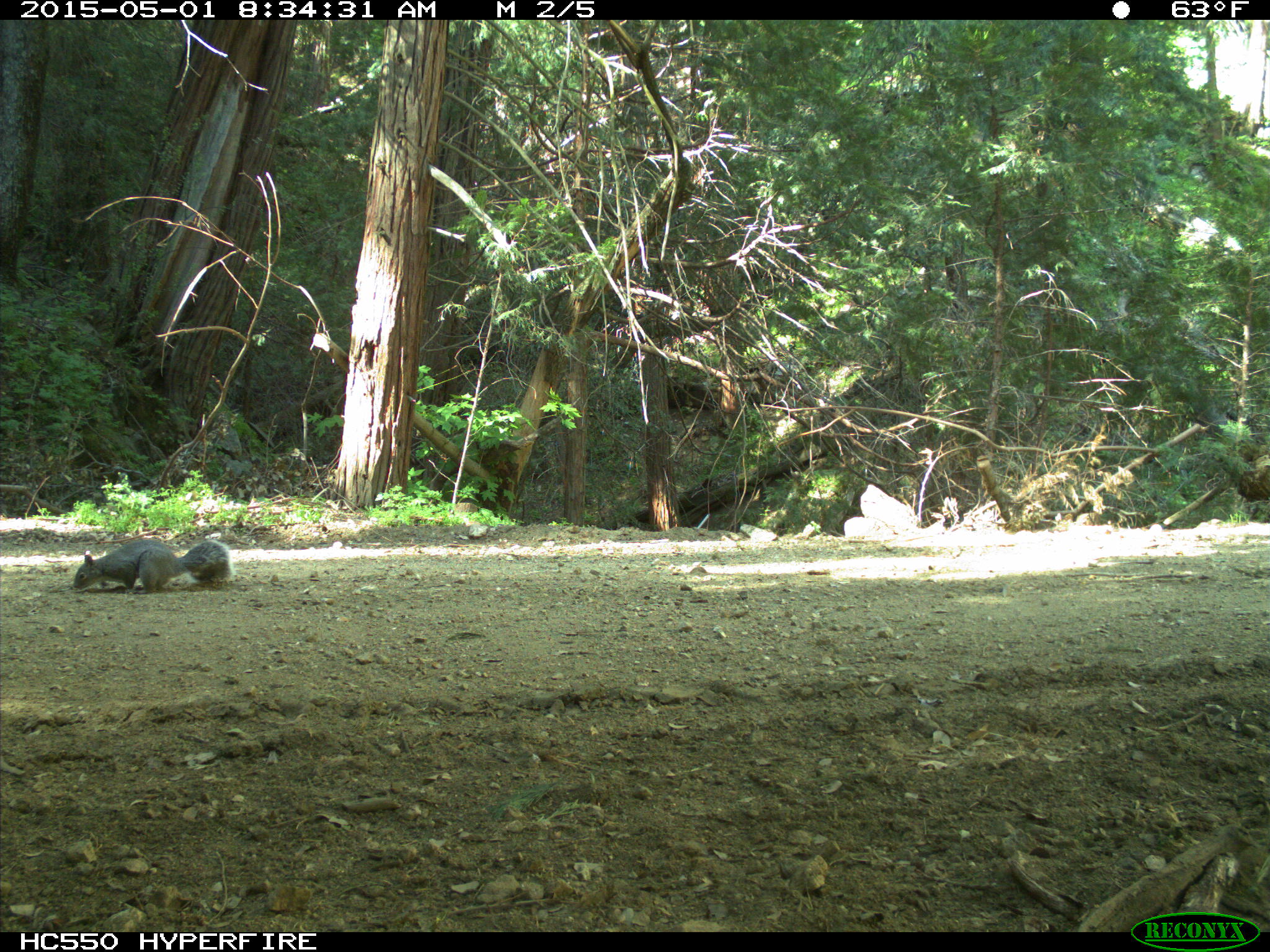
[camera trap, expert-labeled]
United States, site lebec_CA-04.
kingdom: Animalia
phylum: Chordata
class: Mammalia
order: Rodentia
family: Sciuridae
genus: Sciurus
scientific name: Sciurus carolinensis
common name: eastern gray squirrel